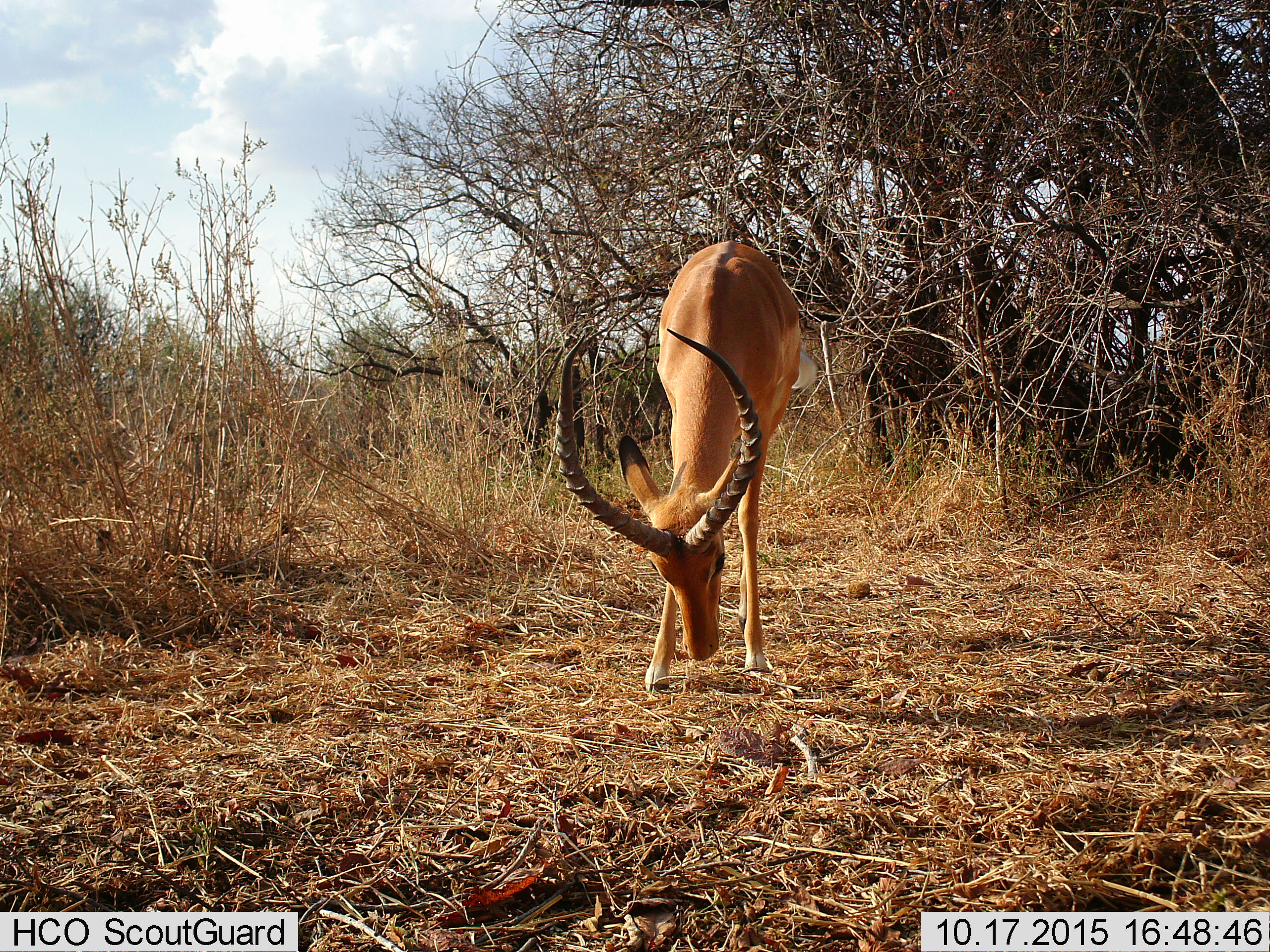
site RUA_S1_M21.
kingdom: Animalia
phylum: Chordata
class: Mammalia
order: Artiodactyla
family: Bovidae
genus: Aepyceros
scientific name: Aepyceros melampus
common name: impala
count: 1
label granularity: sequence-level